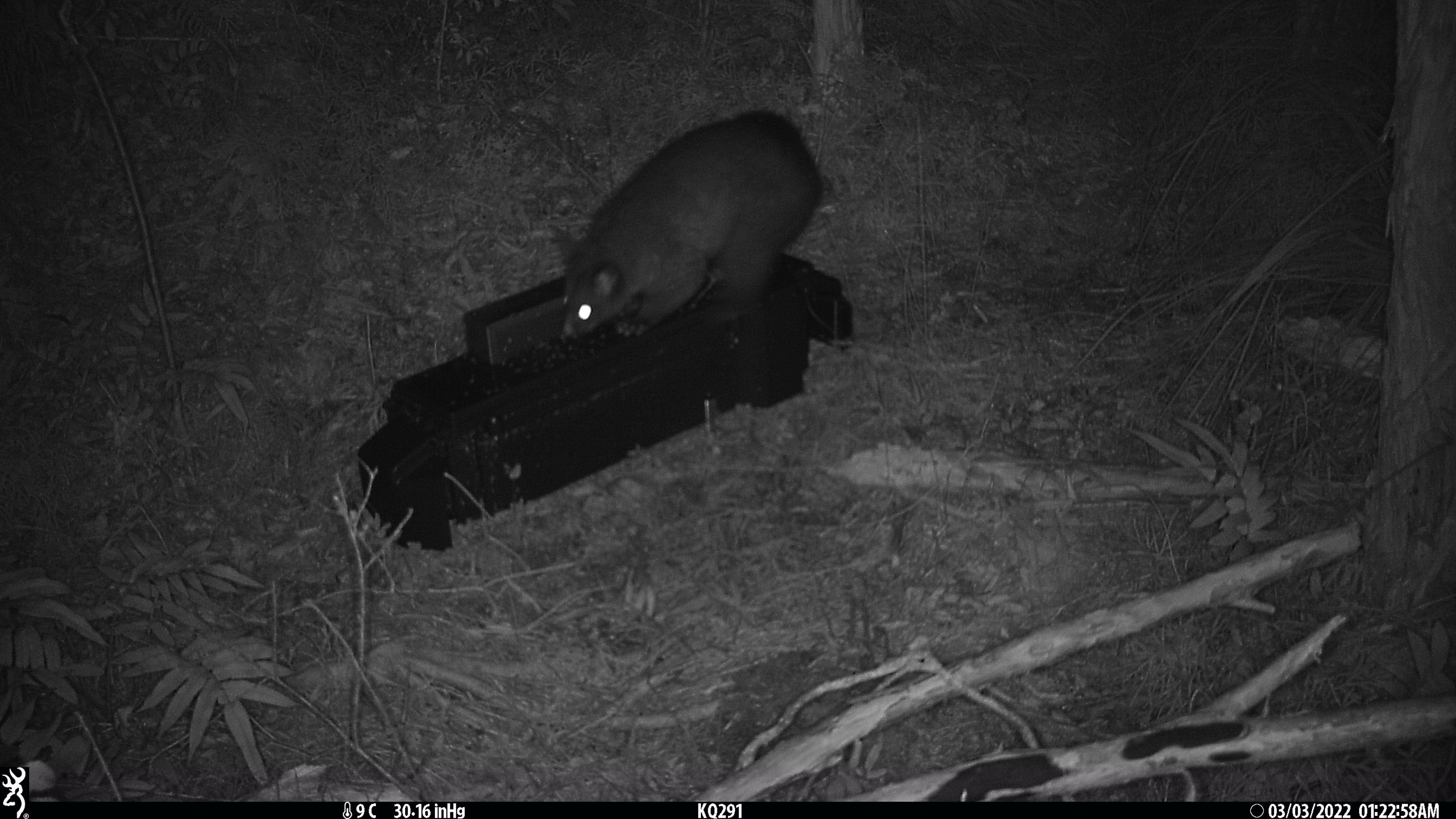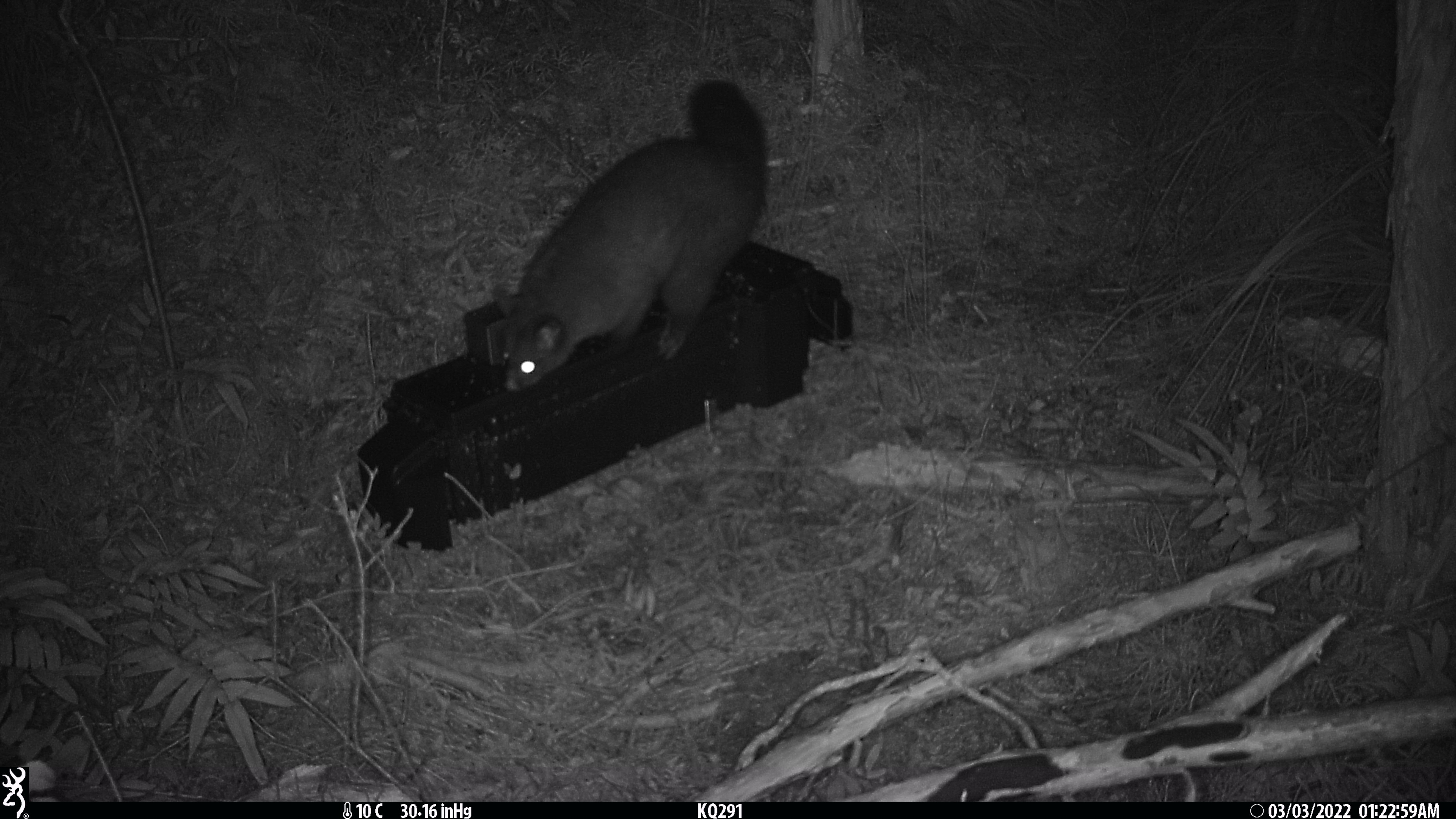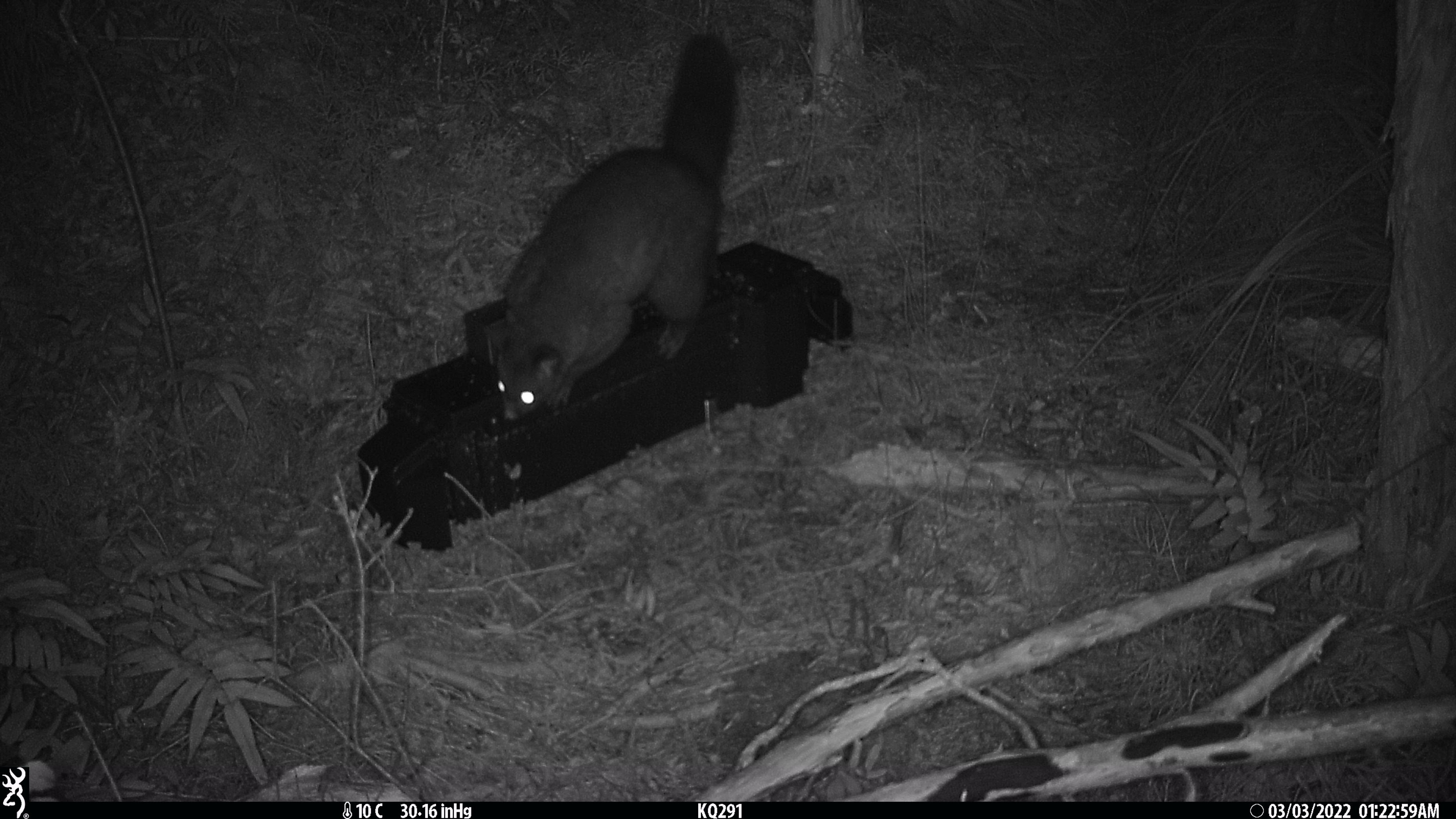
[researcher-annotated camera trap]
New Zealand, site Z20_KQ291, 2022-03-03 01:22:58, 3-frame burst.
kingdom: Animalia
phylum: Chordata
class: Mammalia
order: Diprotodontia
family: Phalangeridae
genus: Trichosurus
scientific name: Trichosurus vulpecula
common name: common brushtail possum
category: possum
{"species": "possum (common brushtail possum) (Trichosurus vulpecula)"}